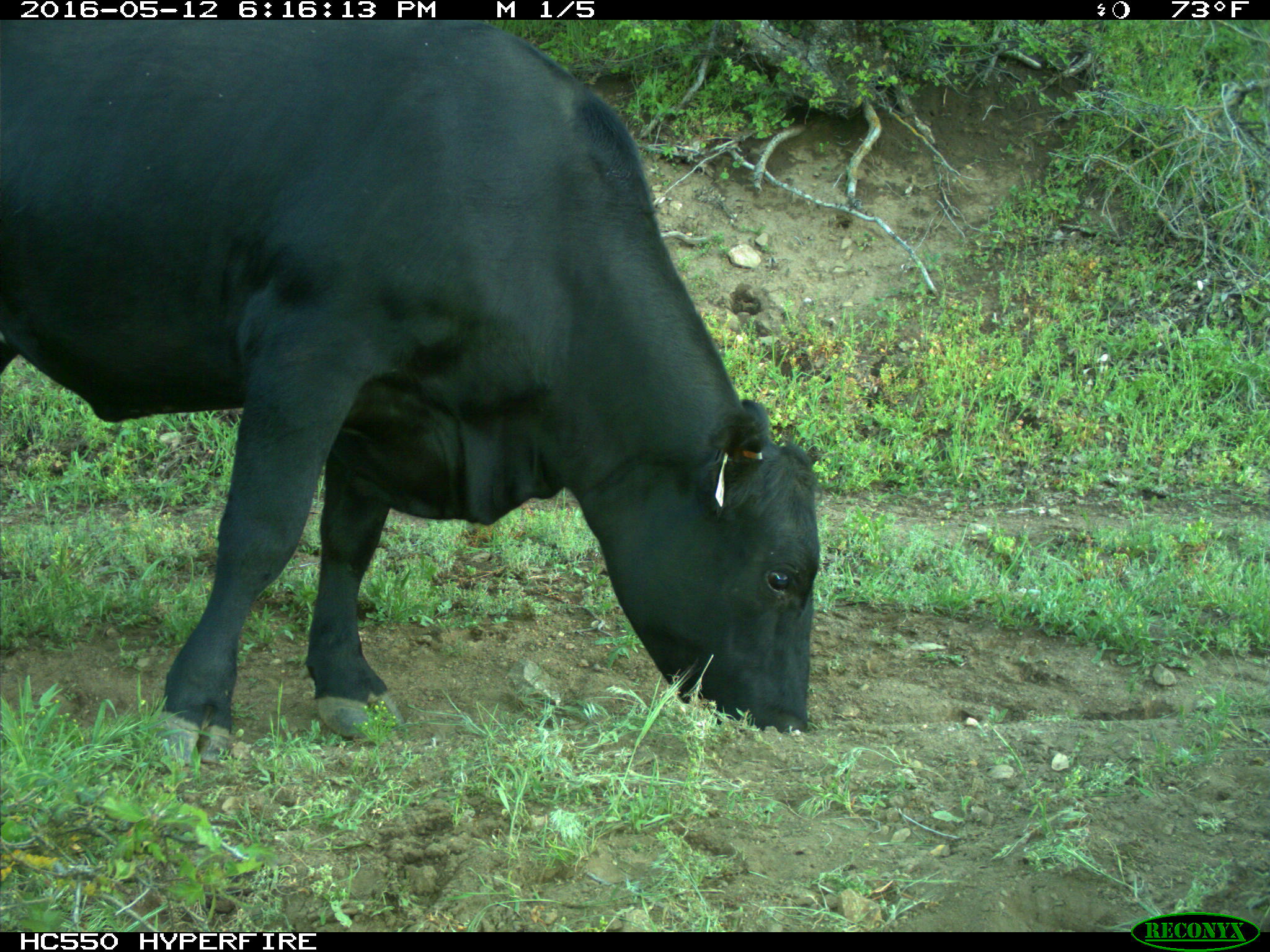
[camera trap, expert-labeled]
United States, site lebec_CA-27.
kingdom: Animalia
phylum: Chordata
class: Mammalia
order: Artiodactyla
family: Bovidae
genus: Bos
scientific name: Bos taurus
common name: domestic cow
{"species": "Bos taurus (domestic cow)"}